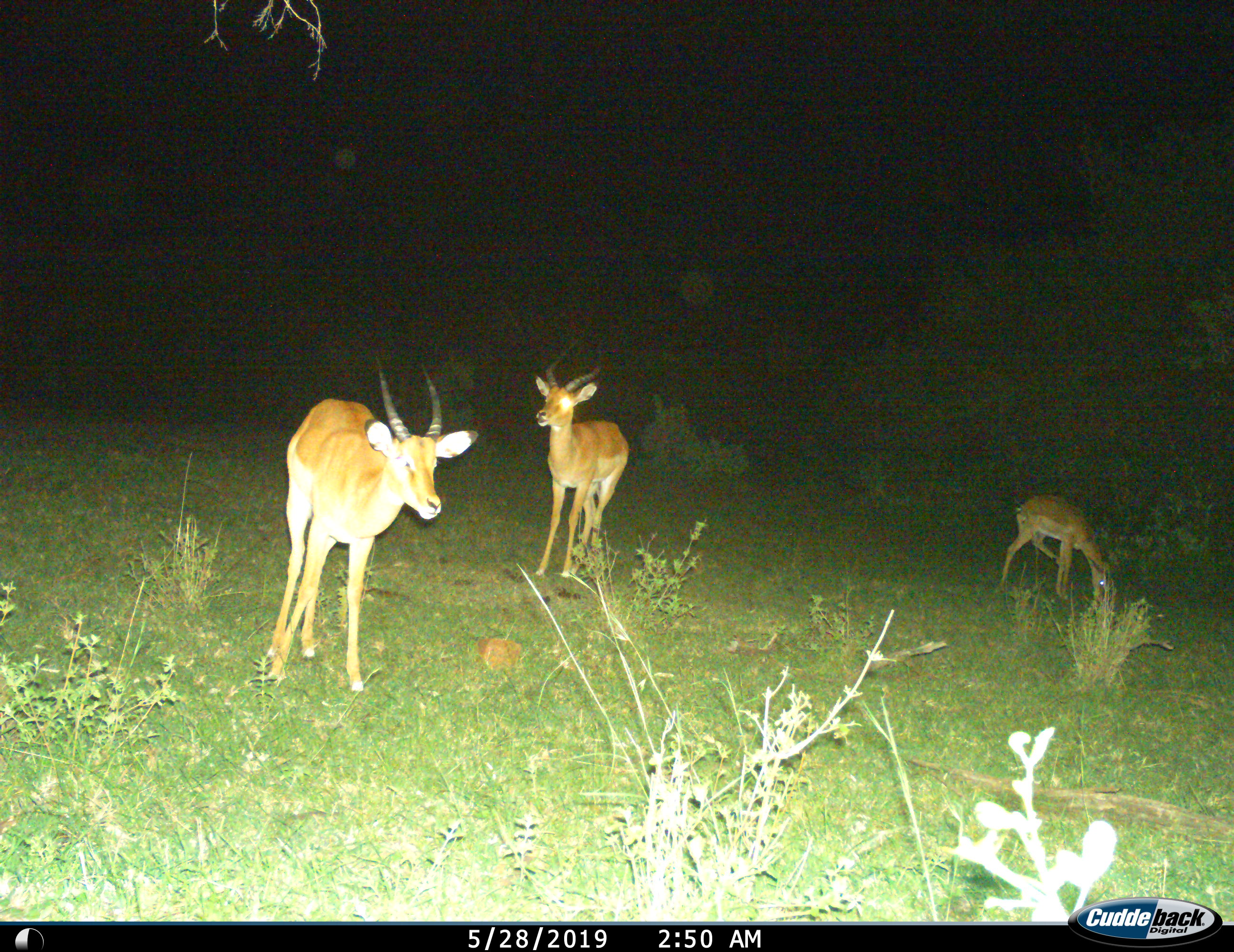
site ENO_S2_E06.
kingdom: Animalia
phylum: Chordata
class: Mammalia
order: Artiodactyla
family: Bovidae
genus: Aepyceros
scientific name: Aepyceros melampus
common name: impala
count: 3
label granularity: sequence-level